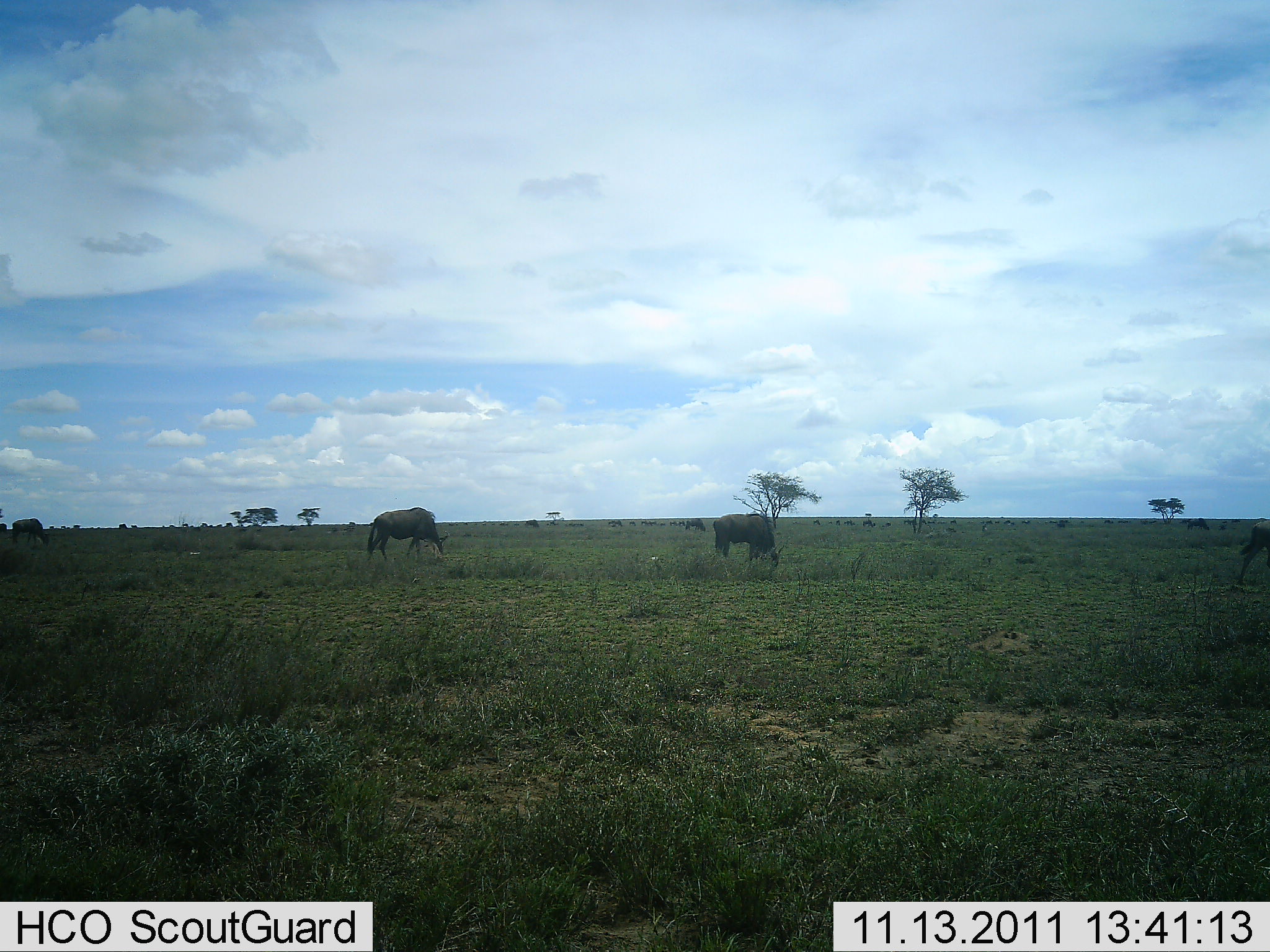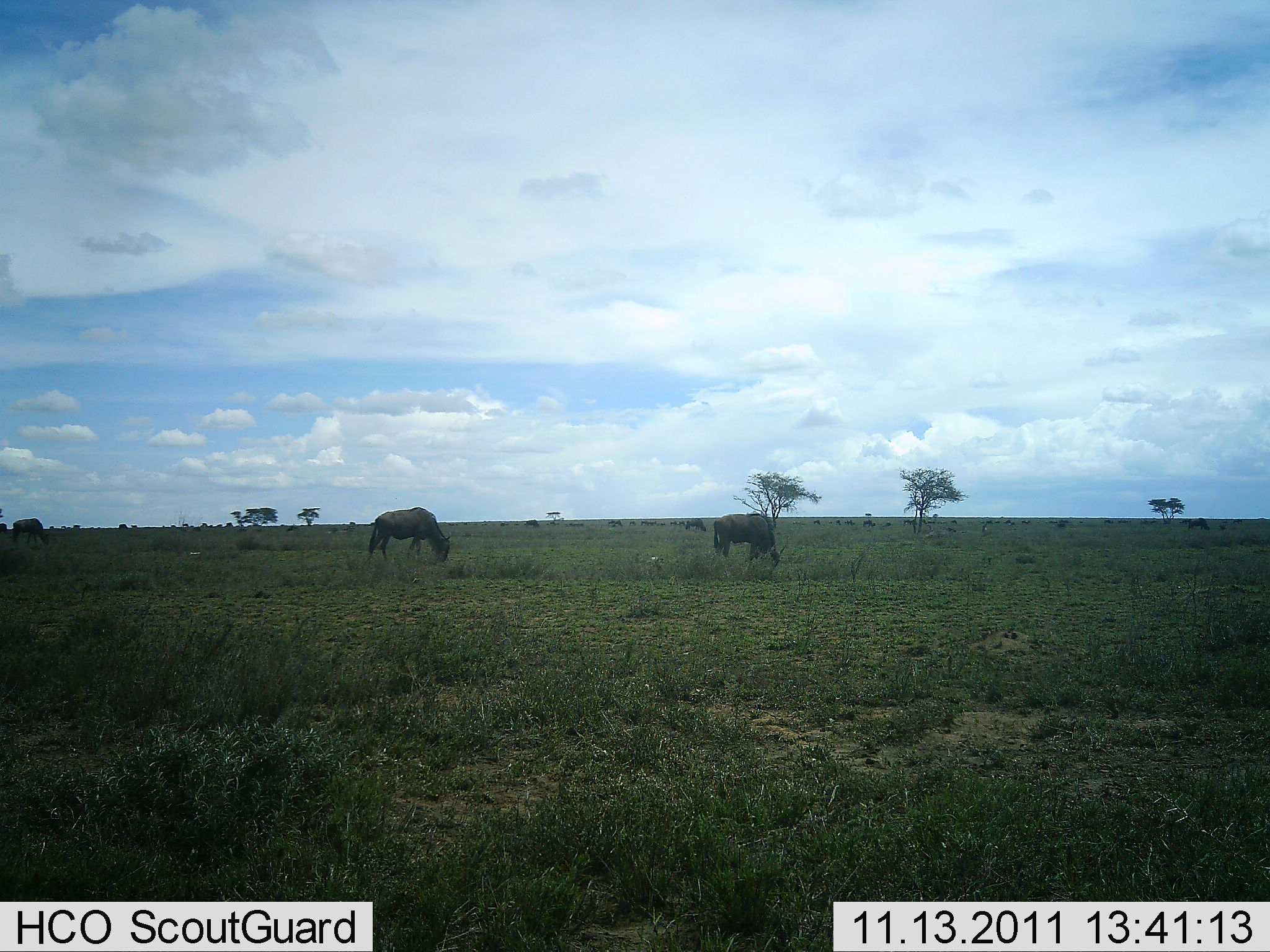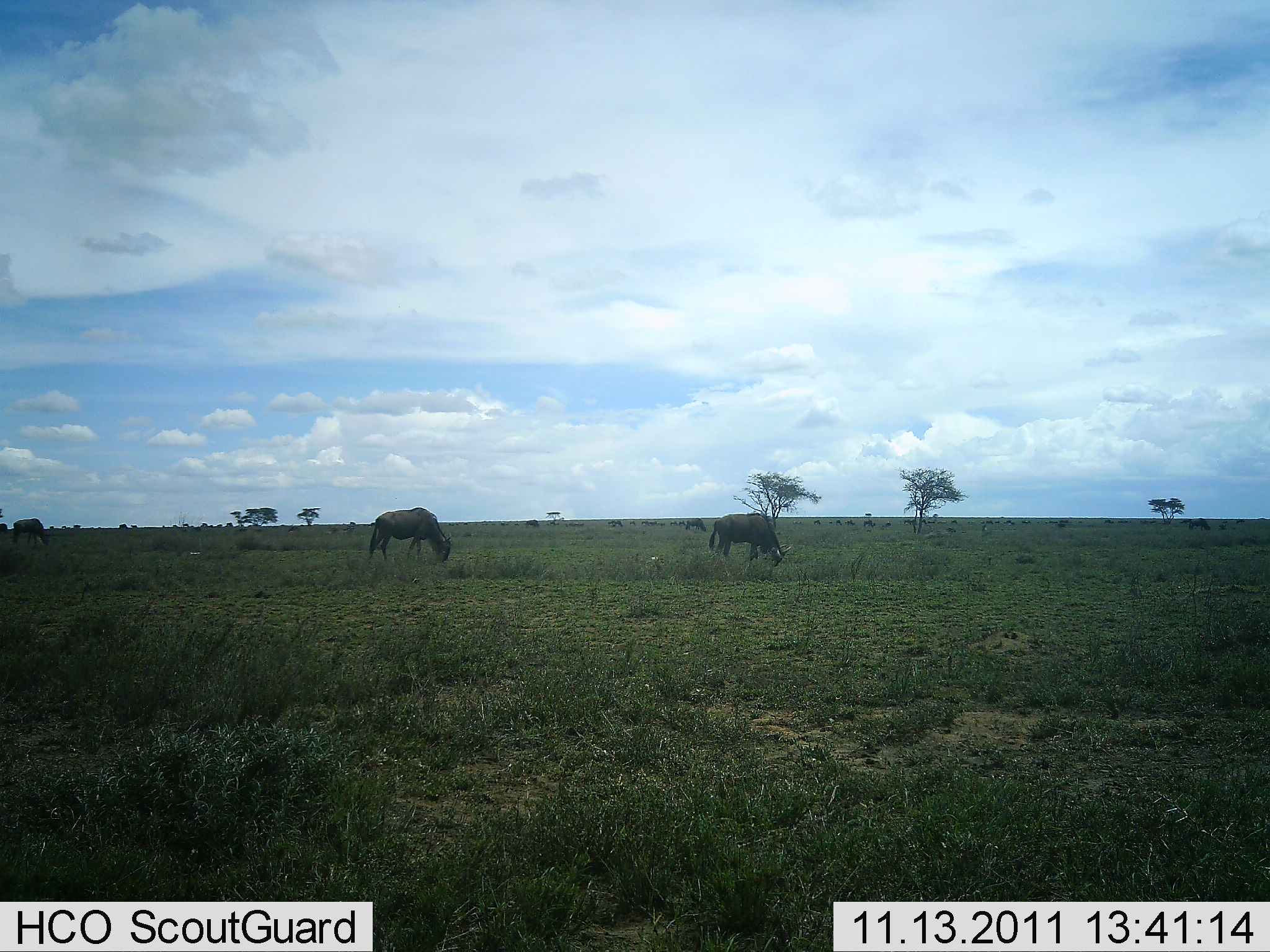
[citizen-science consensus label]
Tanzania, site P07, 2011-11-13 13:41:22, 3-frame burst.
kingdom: Animalia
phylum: Chordata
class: Mammalia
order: Artiodactyla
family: Bovidae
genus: Connochaetes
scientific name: Connochaetes taurinus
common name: blue wildebeest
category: wildebeest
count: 4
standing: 25%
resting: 0%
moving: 17%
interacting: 0%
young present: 0%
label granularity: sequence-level